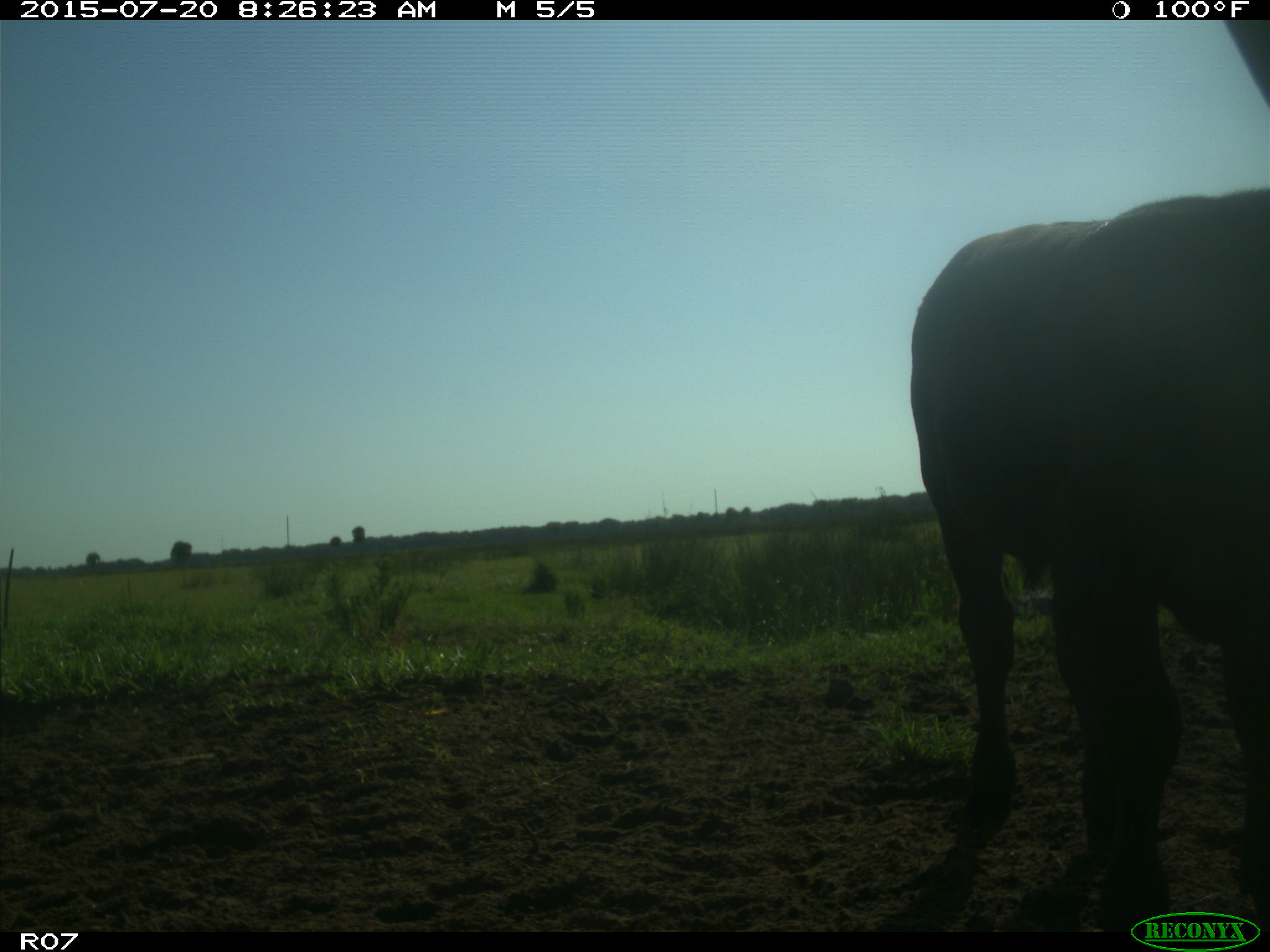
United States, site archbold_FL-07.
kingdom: Animalia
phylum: Chordata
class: Mammalia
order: Artiodactyla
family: Bovidae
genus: Bos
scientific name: Bos taurus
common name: domestic cow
Bos taurus (domestic cow).